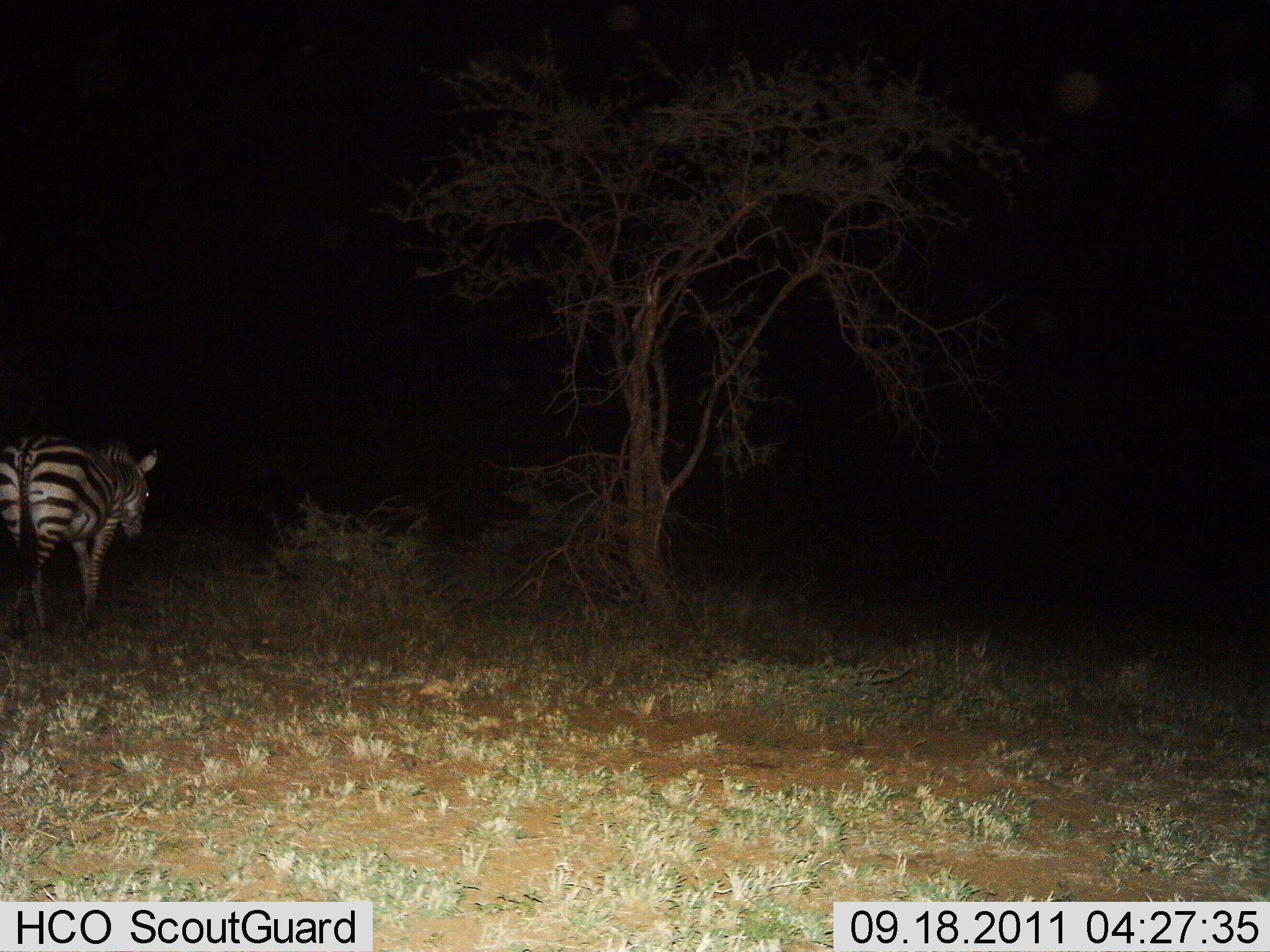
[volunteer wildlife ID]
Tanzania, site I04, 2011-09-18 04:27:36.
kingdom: Animalia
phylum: Chordata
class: Mammalia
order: Perissodactyla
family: Equidae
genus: Equus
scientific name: Equus quagga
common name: plains zebra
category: zebra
Zebra (plains zebra) (Equus quagga), count 1. Behavior (volunteer vote fractions): standing 36%, resting 0%, moving 73%, interacting 0%. Young present (vote fraction): 0%. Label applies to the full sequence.